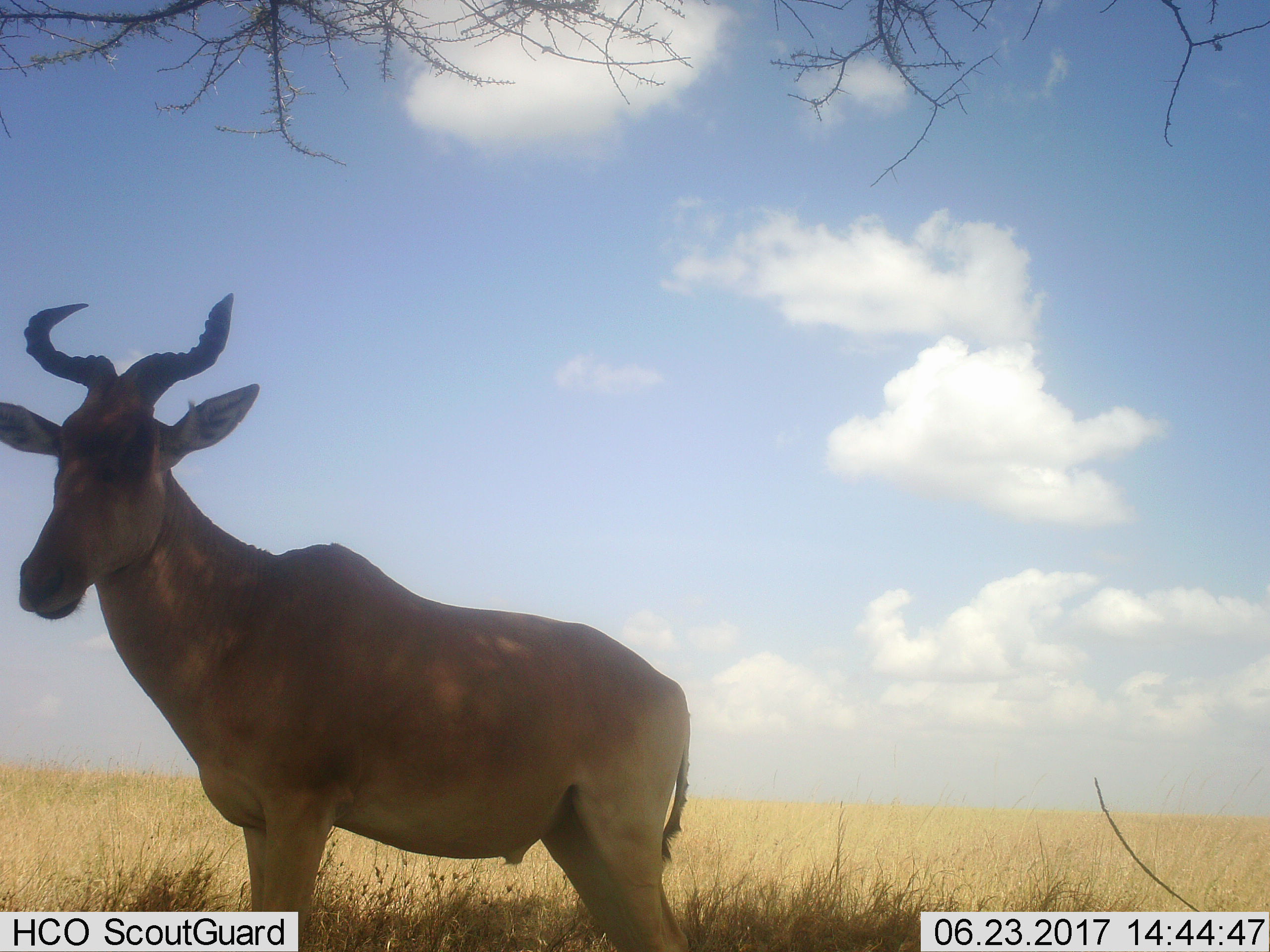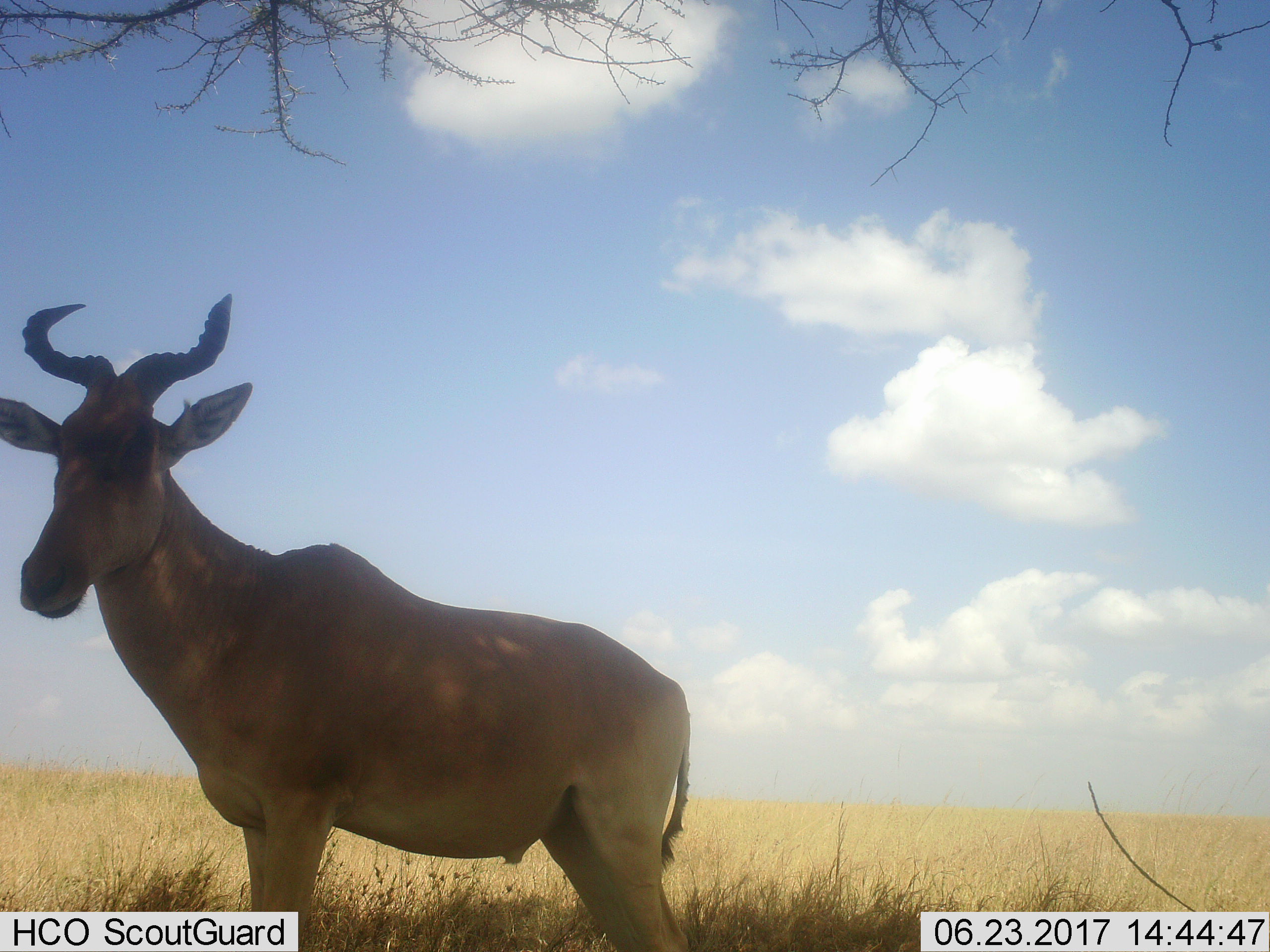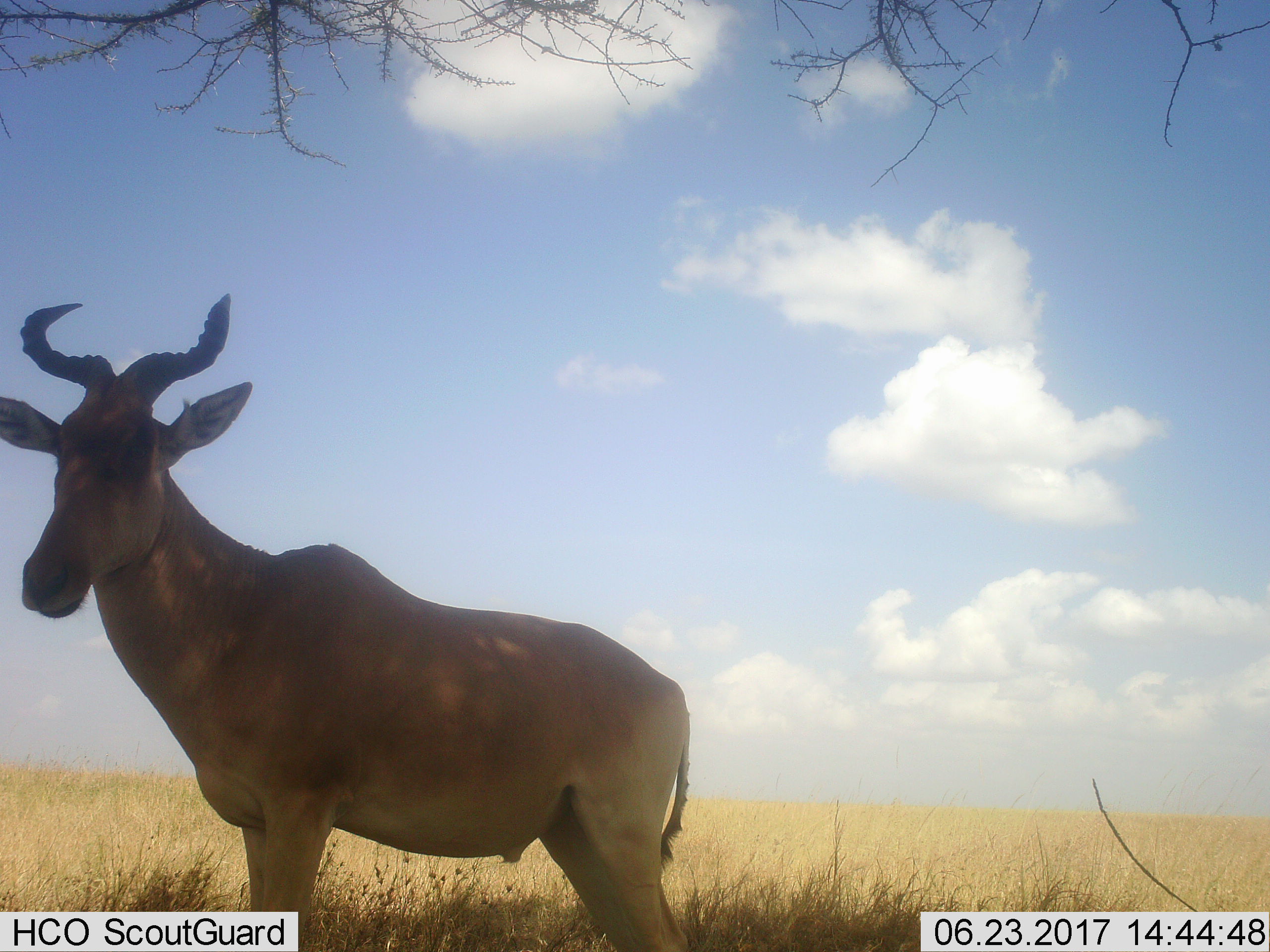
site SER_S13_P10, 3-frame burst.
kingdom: Animalia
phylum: Chordata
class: Mammalia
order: Artiodactyla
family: Bovidae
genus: Alcelaphus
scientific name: Alcelaphus buselaphus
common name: hartebeest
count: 1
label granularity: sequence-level